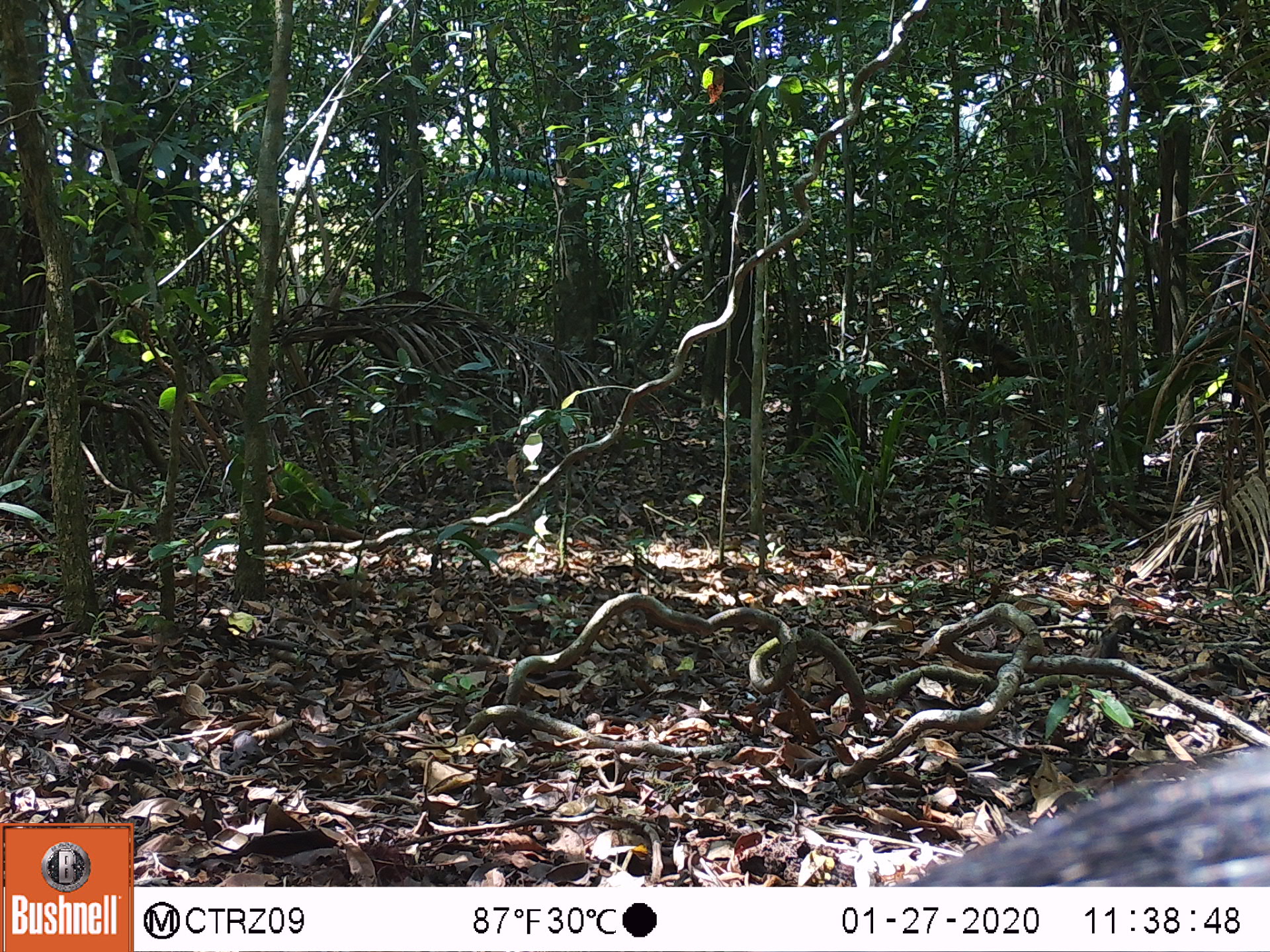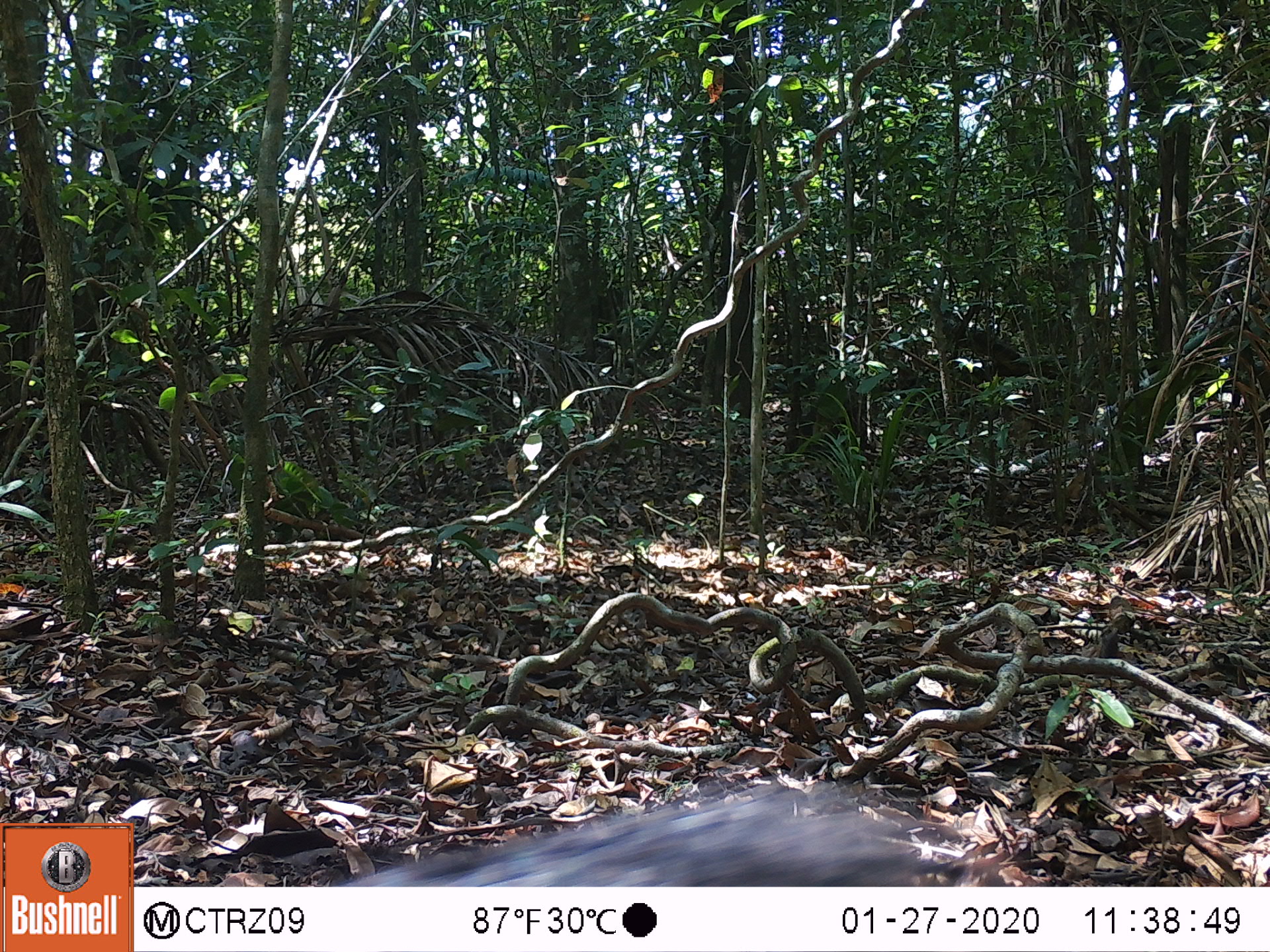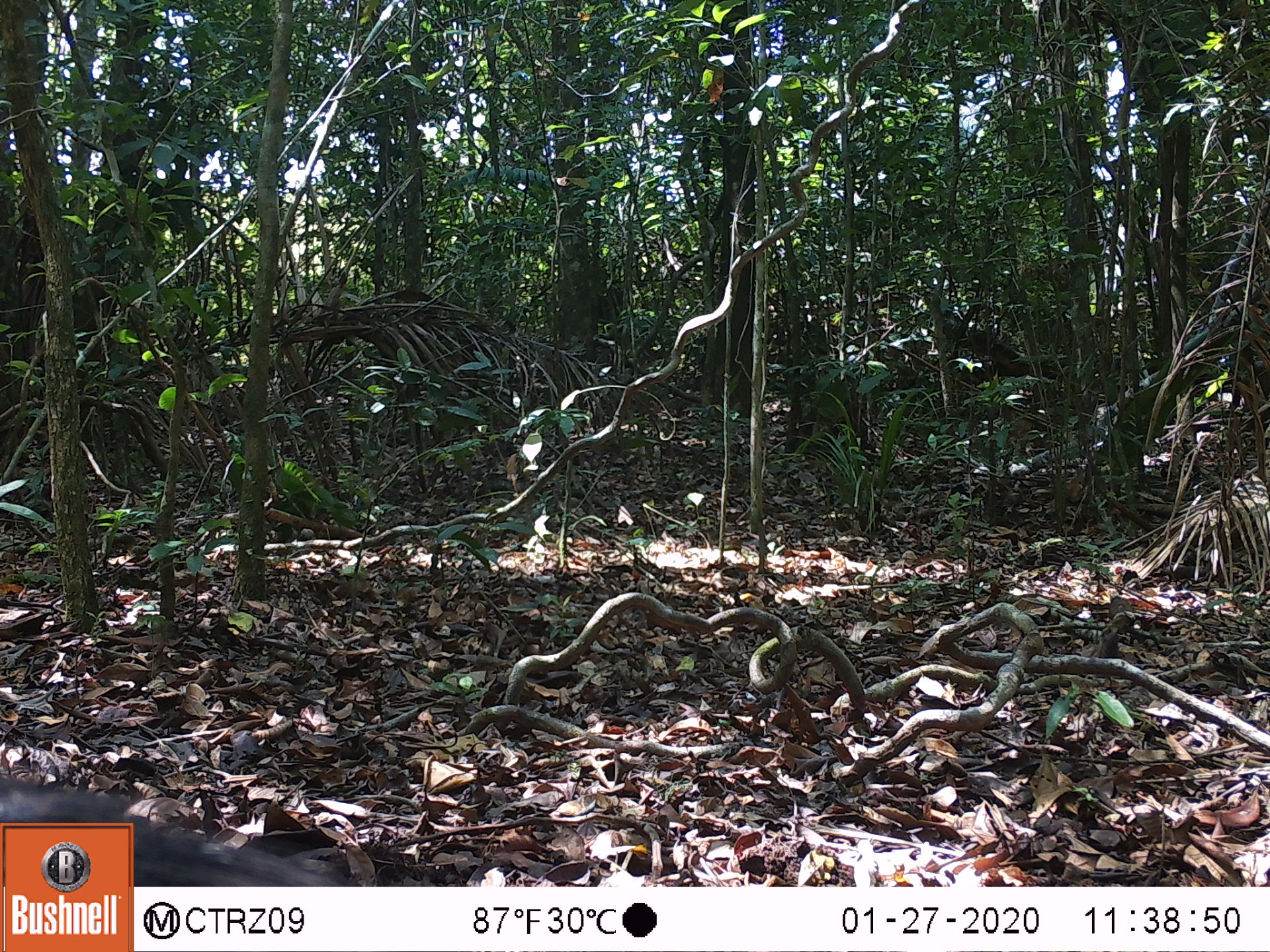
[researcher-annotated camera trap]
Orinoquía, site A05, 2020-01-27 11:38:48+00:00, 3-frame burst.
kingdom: Animalia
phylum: Chordata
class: Mammalia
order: Artiodactyla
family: Tayassuidae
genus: Pecari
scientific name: Pecari tajacu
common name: collared peccary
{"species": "collared peccary (Pecari tajacu)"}